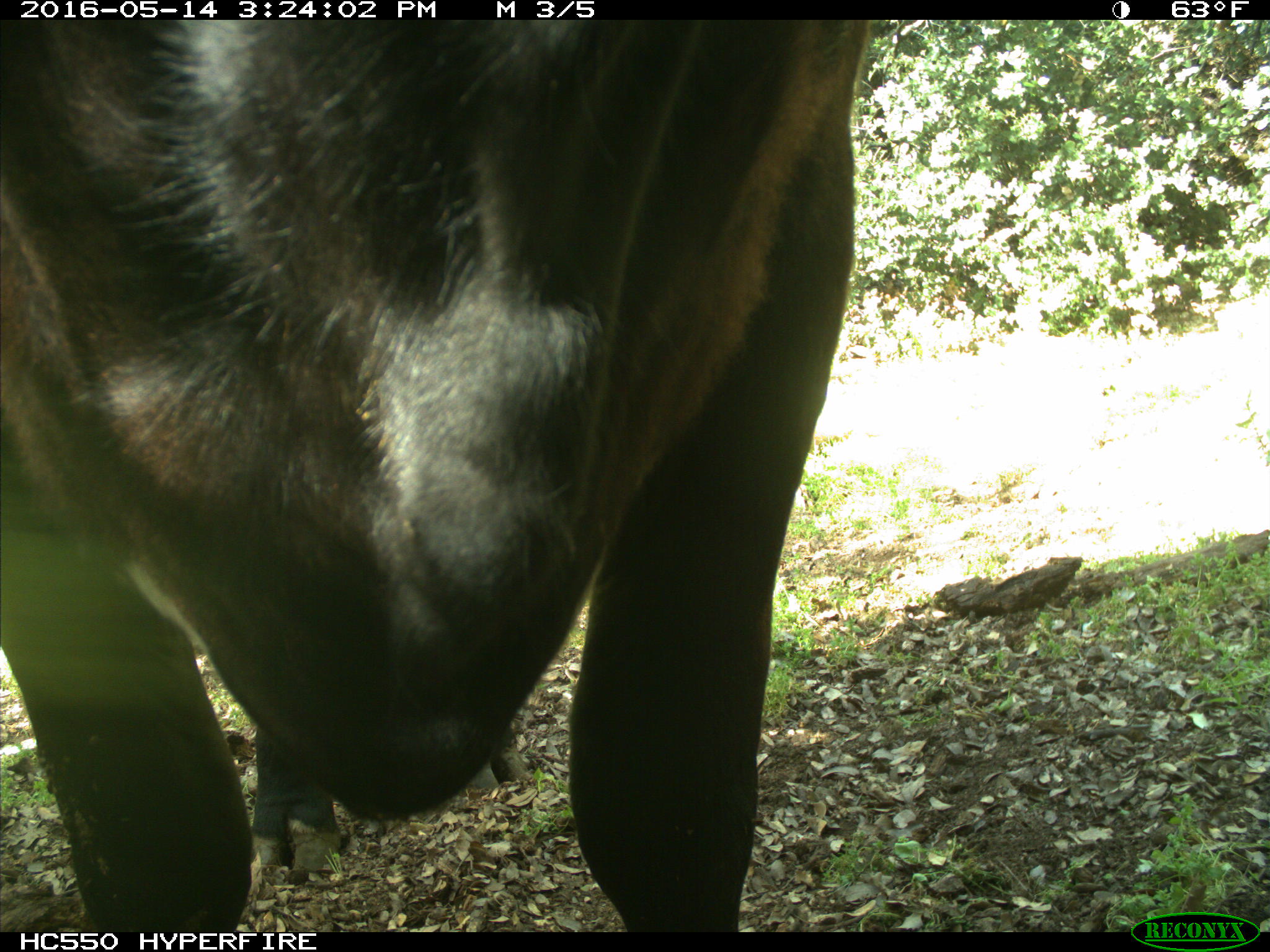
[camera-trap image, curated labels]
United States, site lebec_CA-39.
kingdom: Animalia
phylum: Chordata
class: Mammalia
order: Artiodactyla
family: Bovidae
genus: Bos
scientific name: Bos taurus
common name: domestic cow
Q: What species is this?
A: Bos taurus (domestic cow).